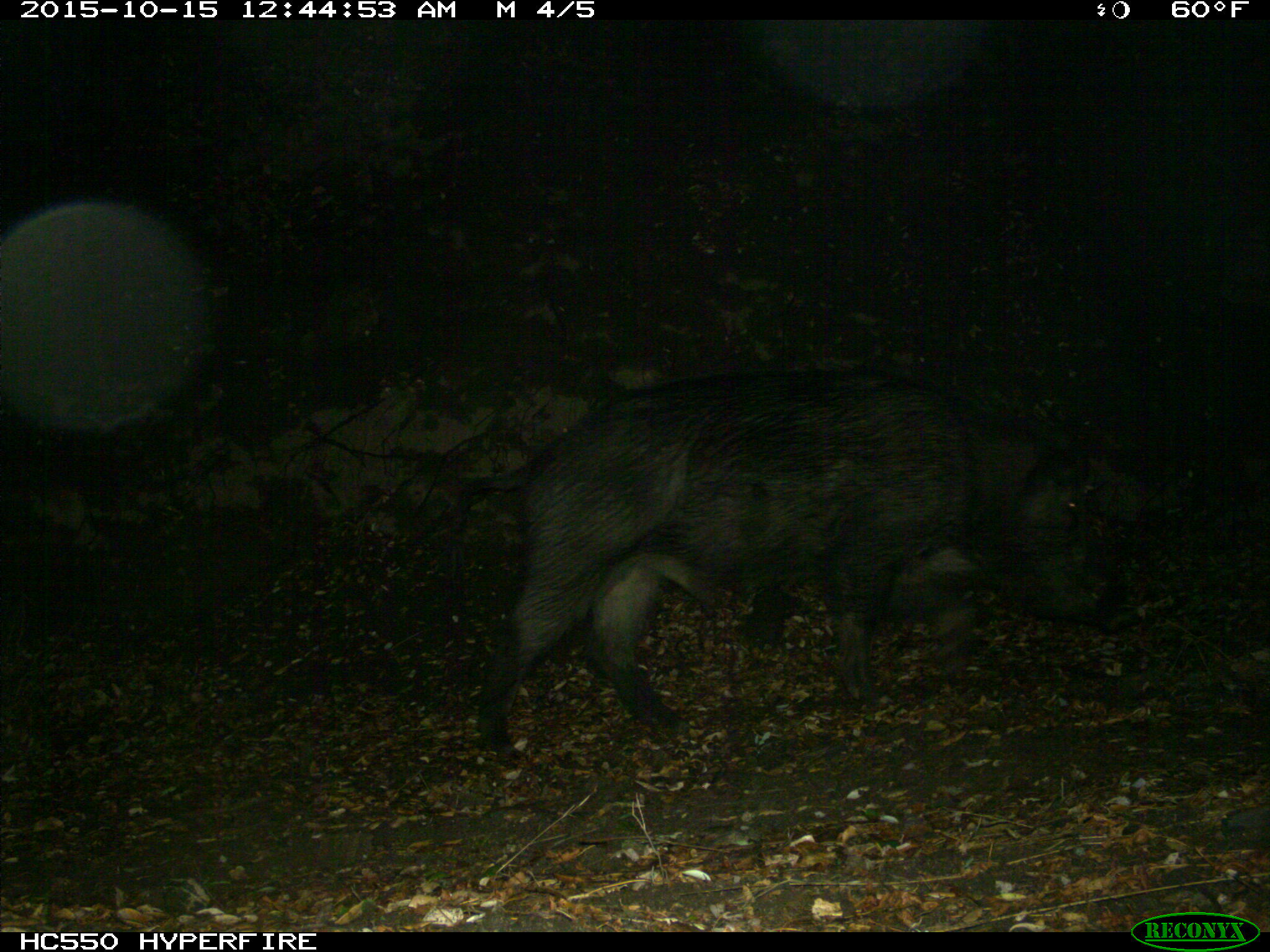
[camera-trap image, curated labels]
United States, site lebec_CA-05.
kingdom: Animalia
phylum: Chordata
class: Mammalia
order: Artiodactyla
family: Suidae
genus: Sus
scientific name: Sus scrofa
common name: wild boar